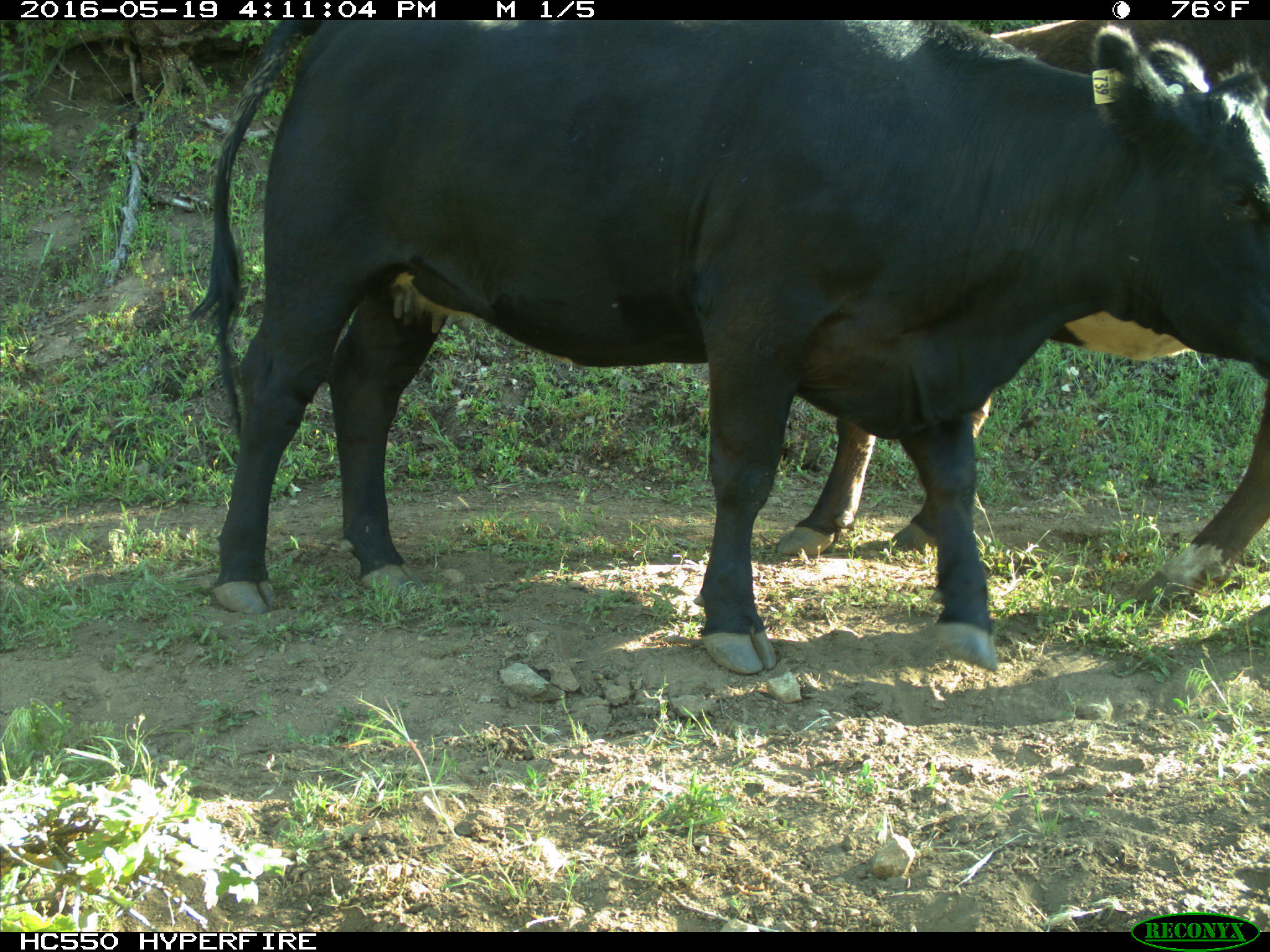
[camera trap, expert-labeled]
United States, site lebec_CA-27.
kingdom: Animalia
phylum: Chordata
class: Mammalia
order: Artiodactyla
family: Bovidae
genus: Bos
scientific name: Bos taurus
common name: domestic cow